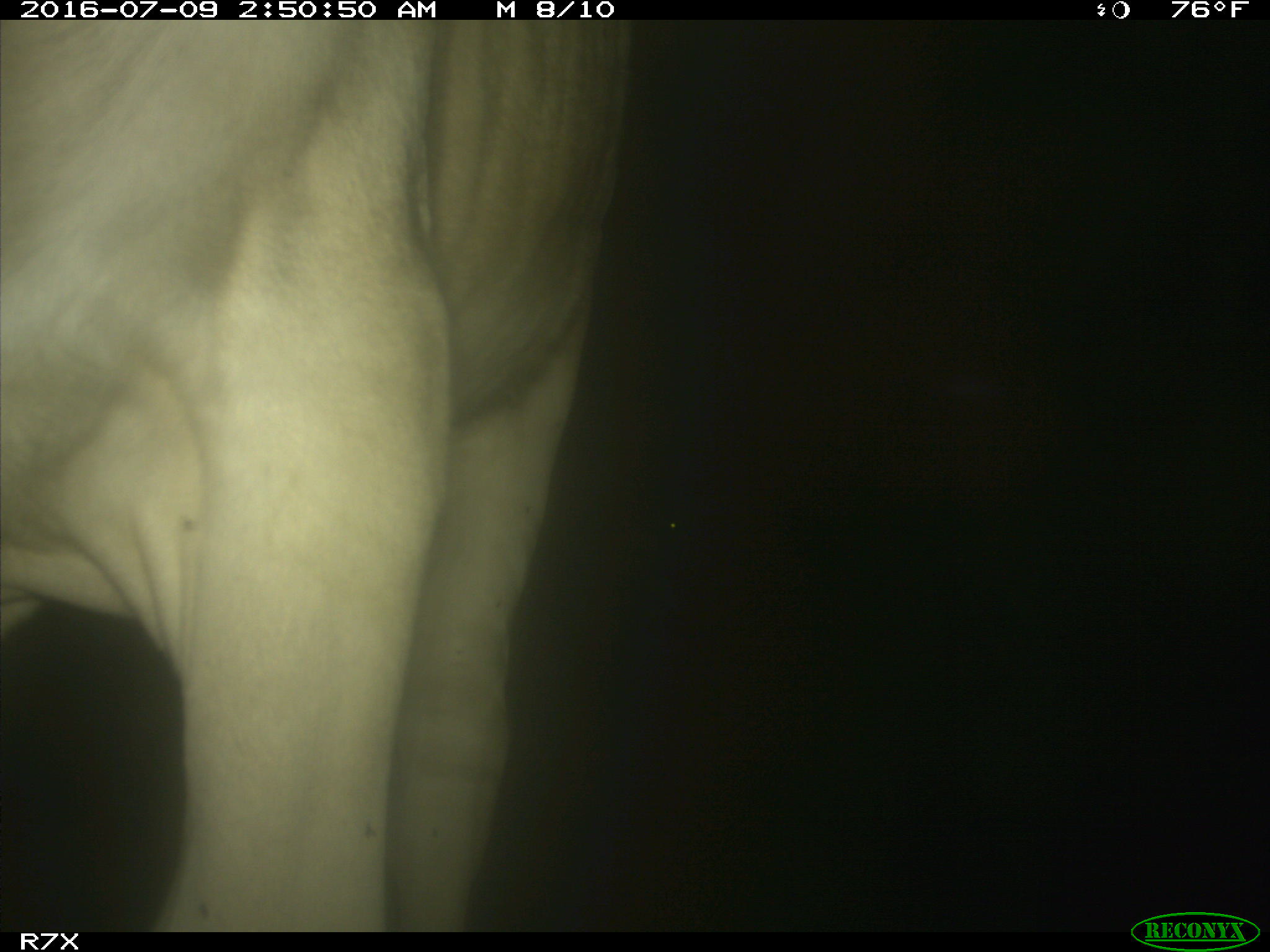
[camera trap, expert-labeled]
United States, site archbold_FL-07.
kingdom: Animalia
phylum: Chordata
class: Mammalia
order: Artiodactyla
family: Bovidae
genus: Bos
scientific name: Bos taurus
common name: domestic cow